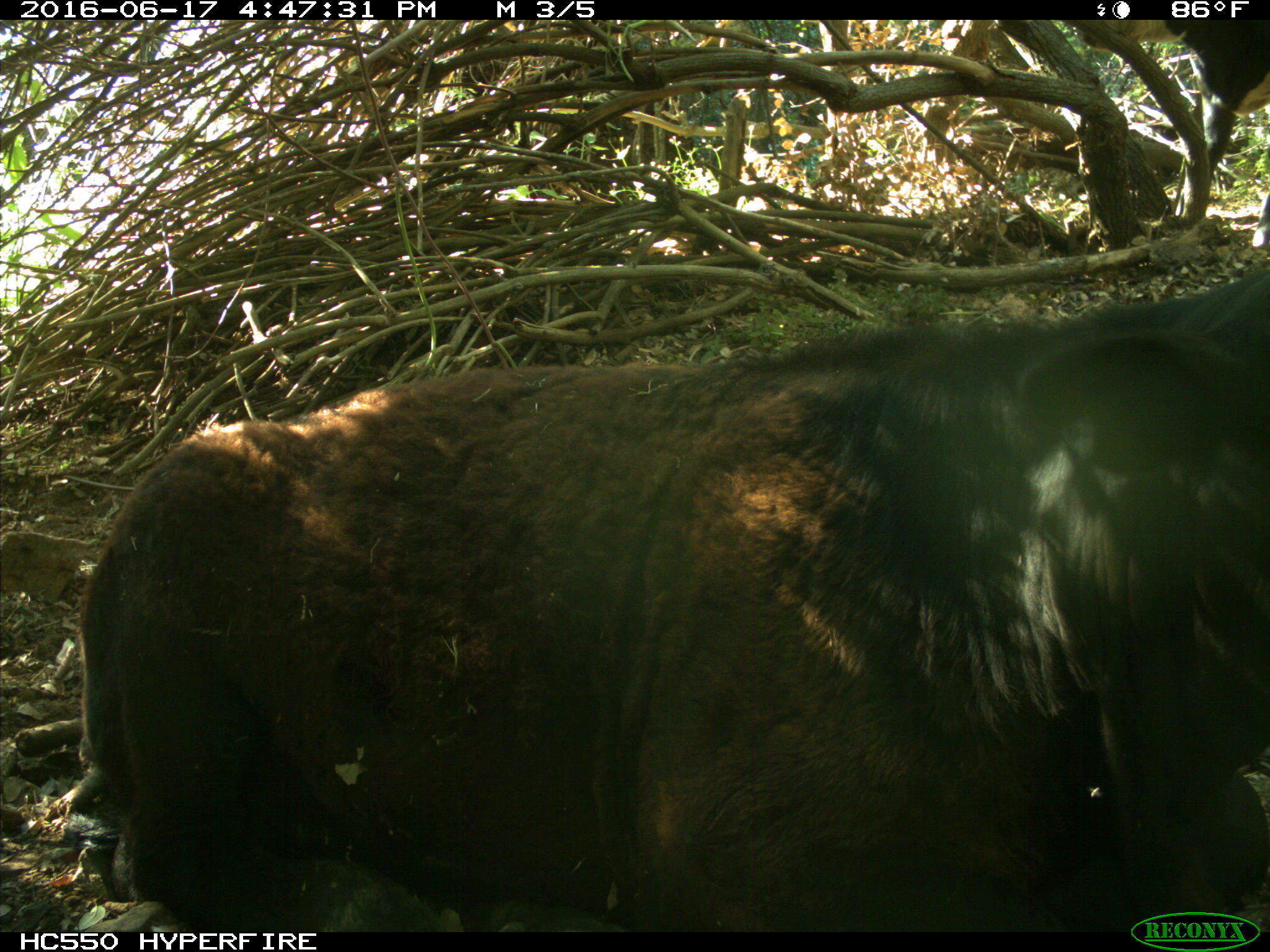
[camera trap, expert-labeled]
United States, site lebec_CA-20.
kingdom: Animalia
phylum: Chordata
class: Mammalia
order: Artiodactyla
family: Bovidae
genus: Bos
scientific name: Bos taurus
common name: domestic cow